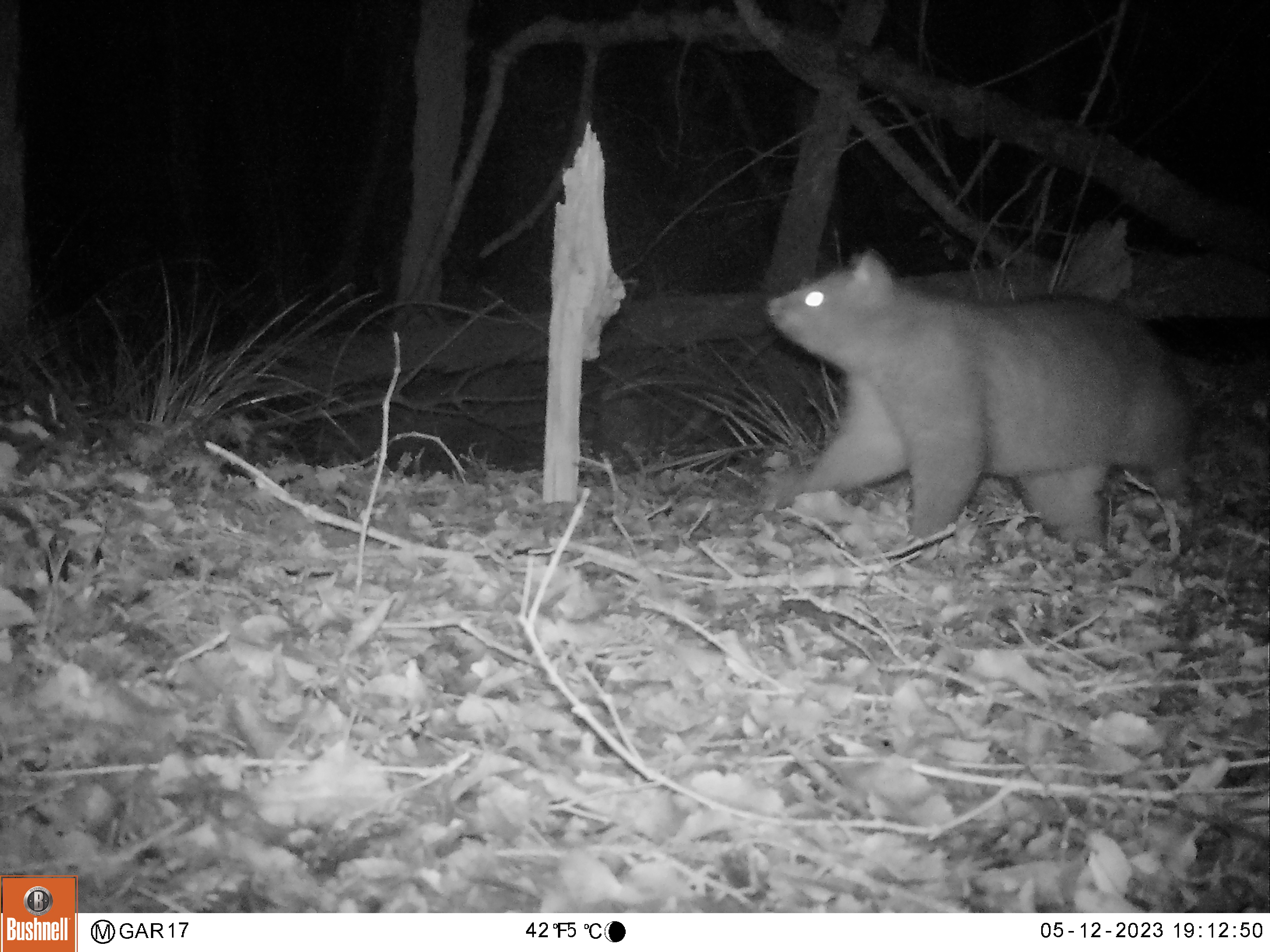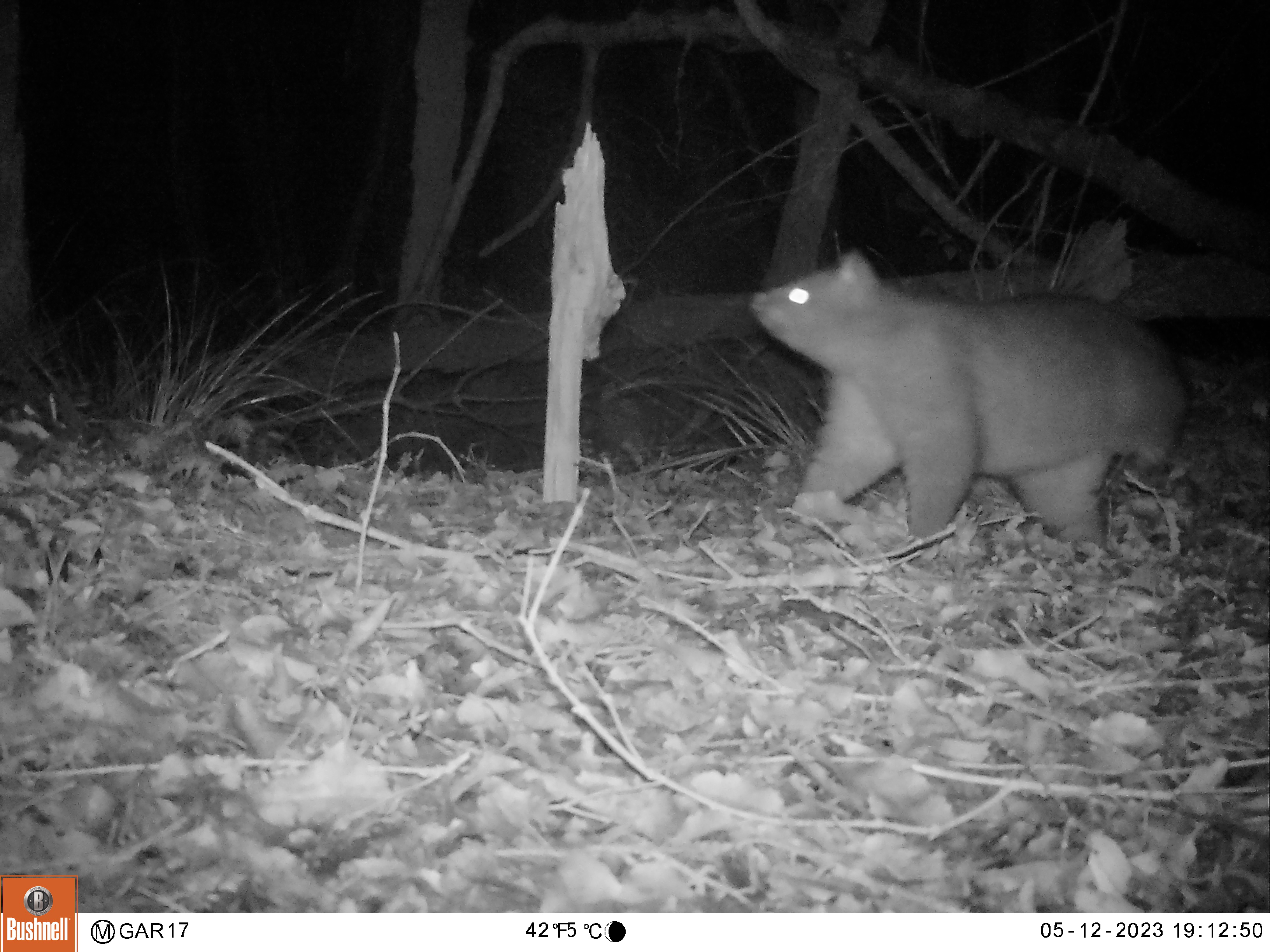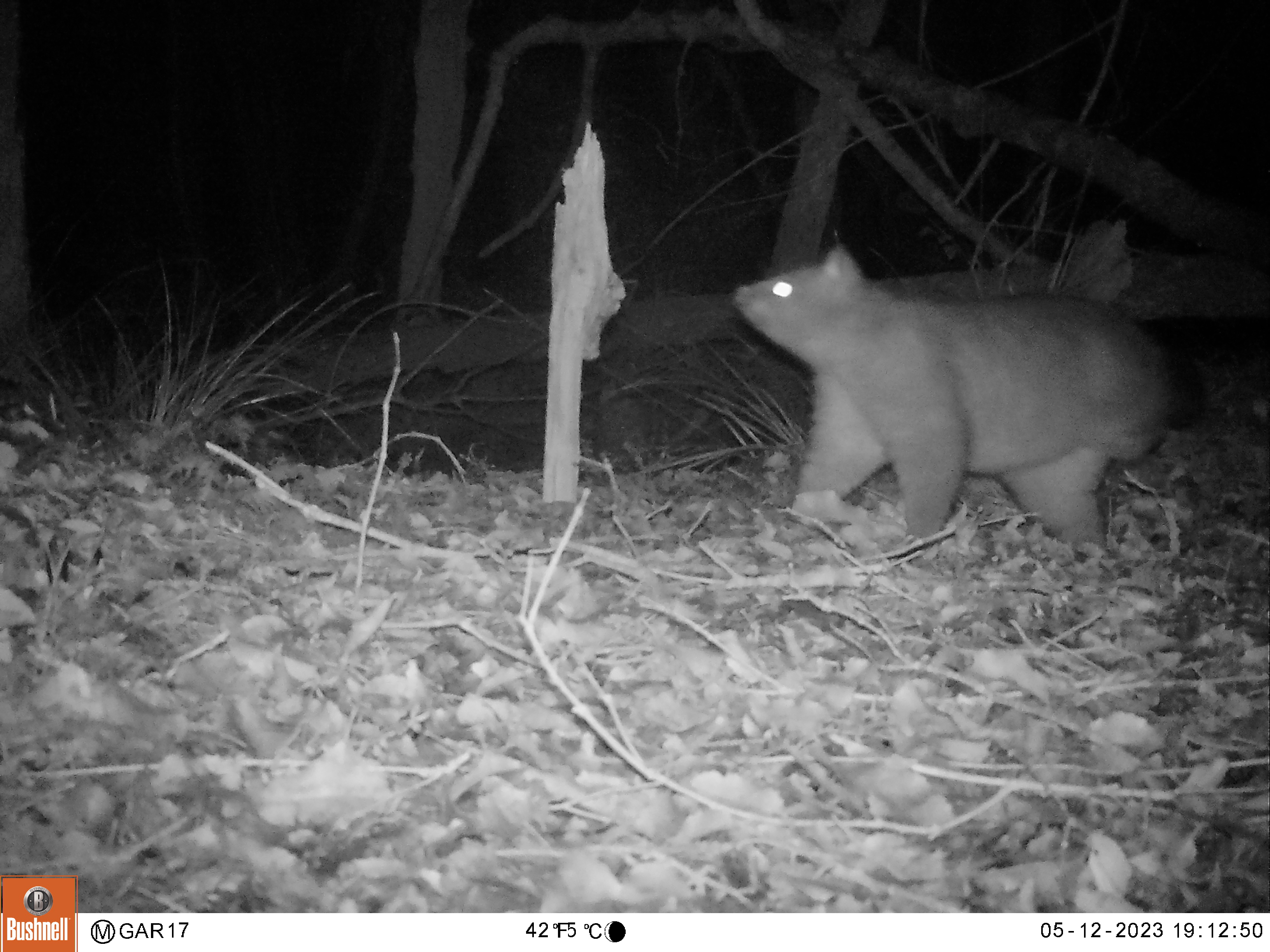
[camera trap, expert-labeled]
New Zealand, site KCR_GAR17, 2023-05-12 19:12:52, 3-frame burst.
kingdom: Animalia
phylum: Chordata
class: Mammalia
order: Diprotodontia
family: Phalangeridae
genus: Trichosurus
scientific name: Trichosurus vulpecula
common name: common brushtail possum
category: possum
Possum (common brushtail possum) (Trichosurus vulpecula).